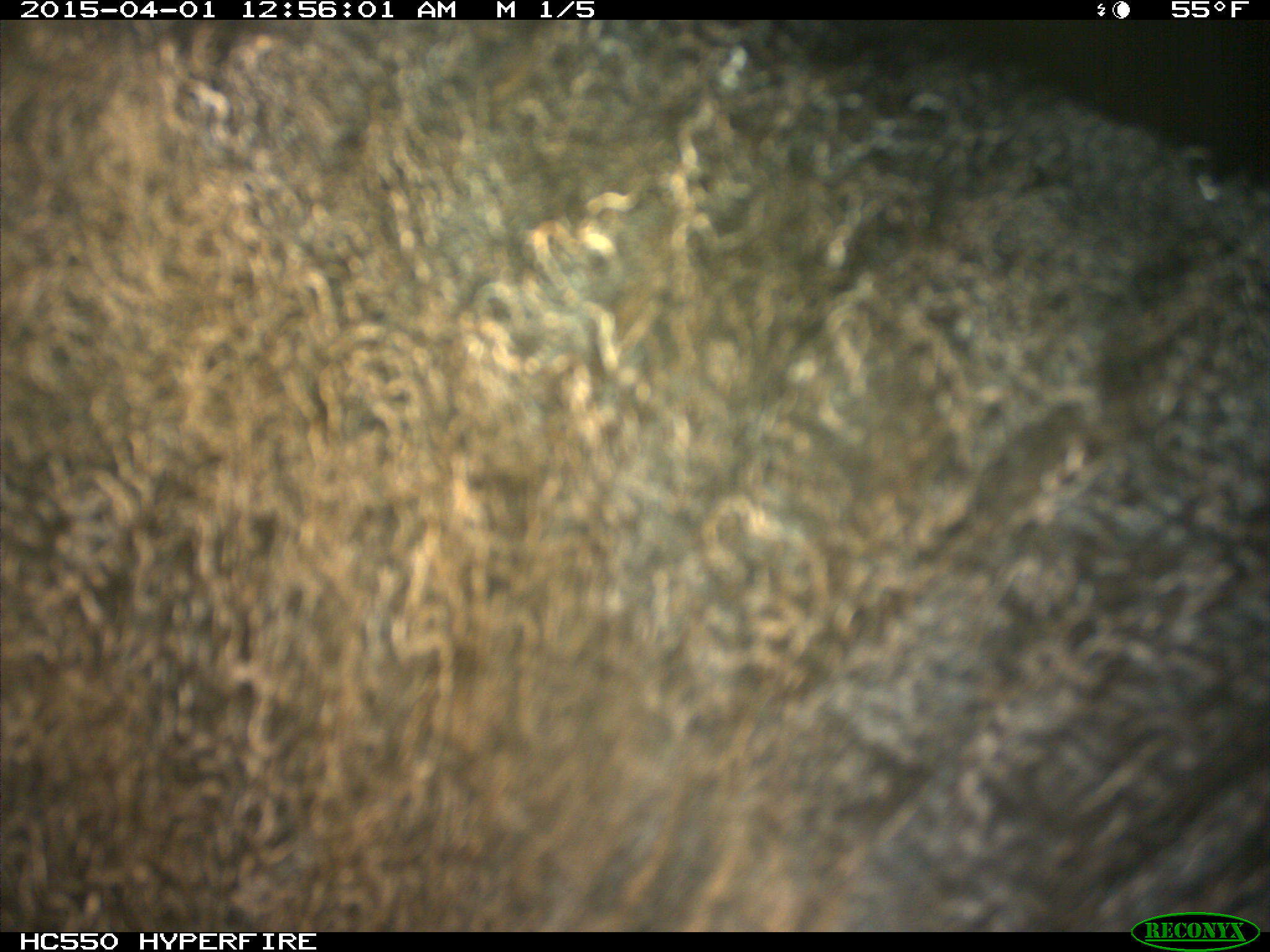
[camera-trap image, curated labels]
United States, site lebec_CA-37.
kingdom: Animalia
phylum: Chordata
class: Mammalia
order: Artiodactyla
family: Bovidae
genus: Bos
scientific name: Bos taurus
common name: domestic cow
Bos taurus (domestic cow).